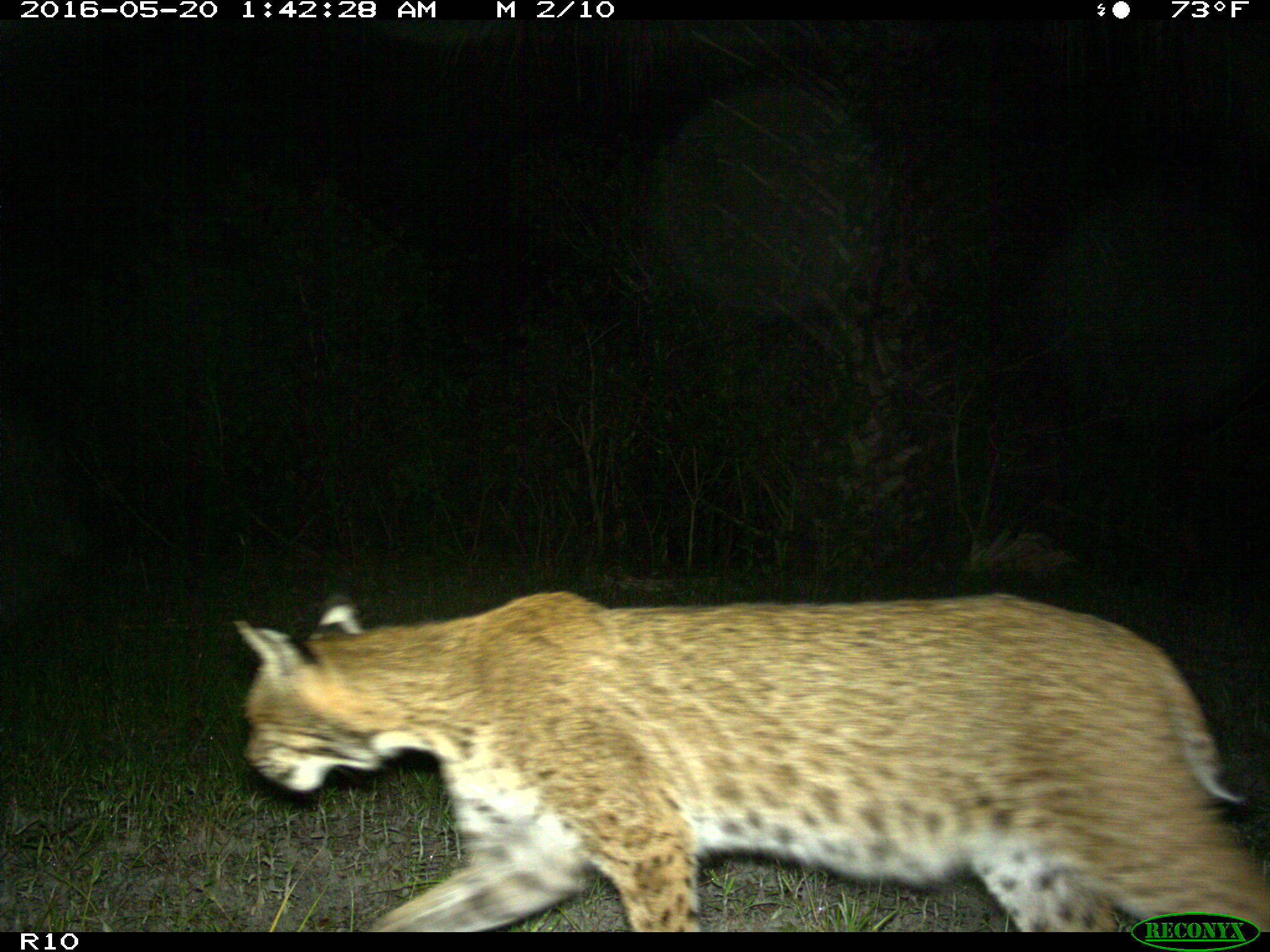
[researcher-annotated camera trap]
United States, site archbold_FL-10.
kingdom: Animalia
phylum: Chordata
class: Mammalia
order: Carnivora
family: Felidae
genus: Lynx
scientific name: Lynx rufus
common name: bobcat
Lynx rufus (bobcat).